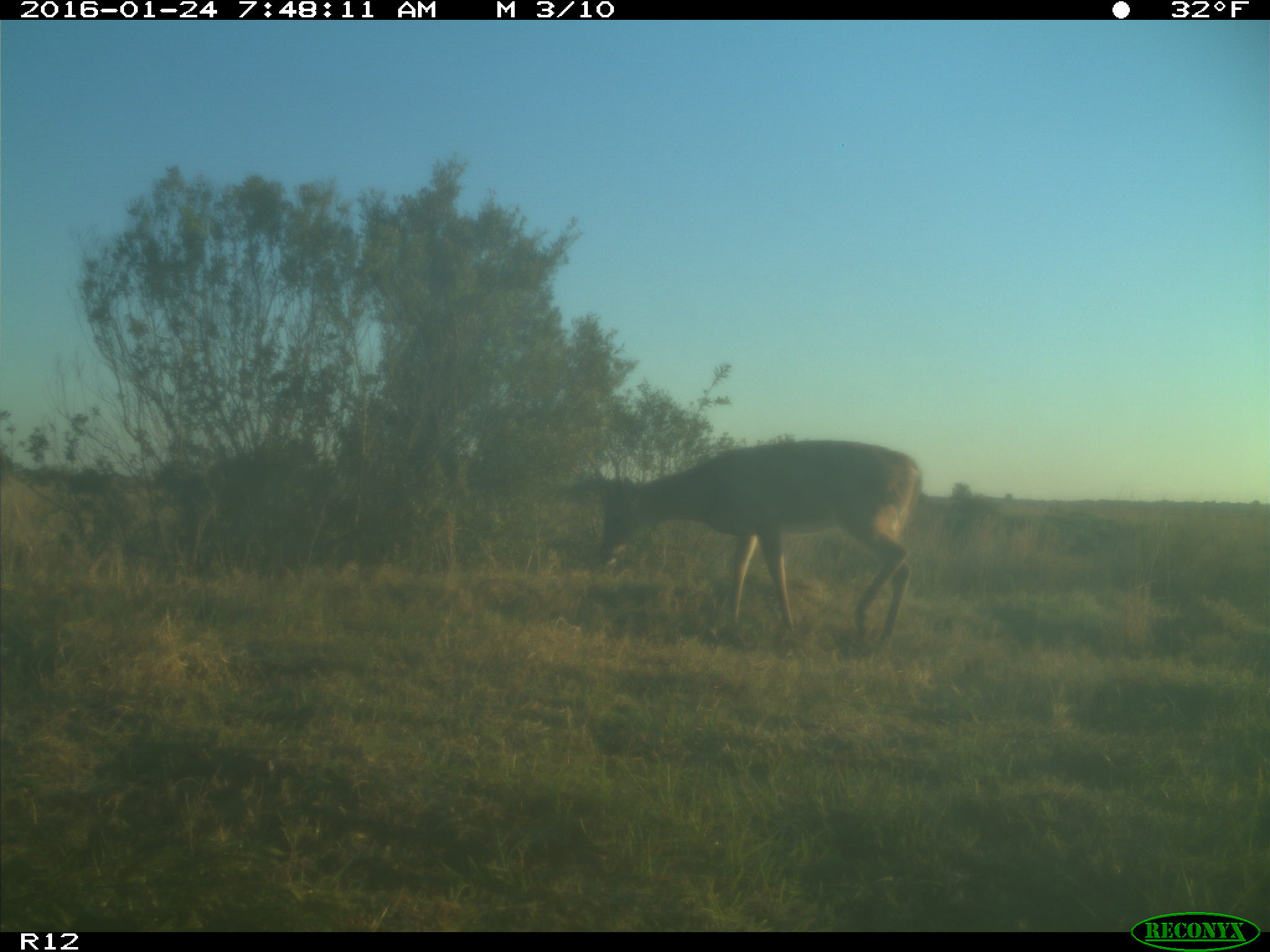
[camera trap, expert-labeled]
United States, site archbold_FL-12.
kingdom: Animalia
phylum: Chordata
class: Mammalia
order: Artiodactyla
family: Cervidae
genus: Odocoileus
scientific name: Odocoileus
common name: deer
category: unidentified deer